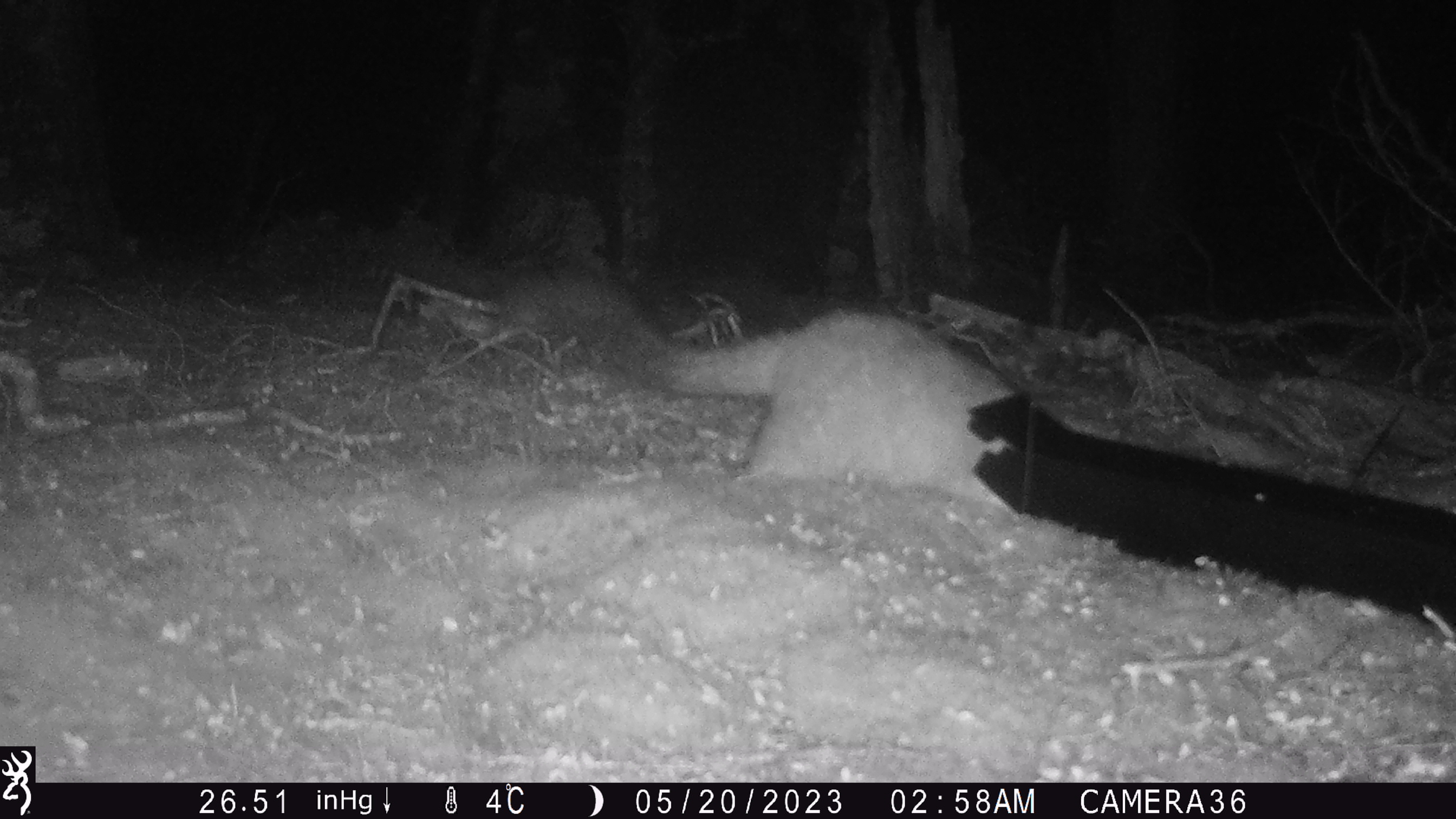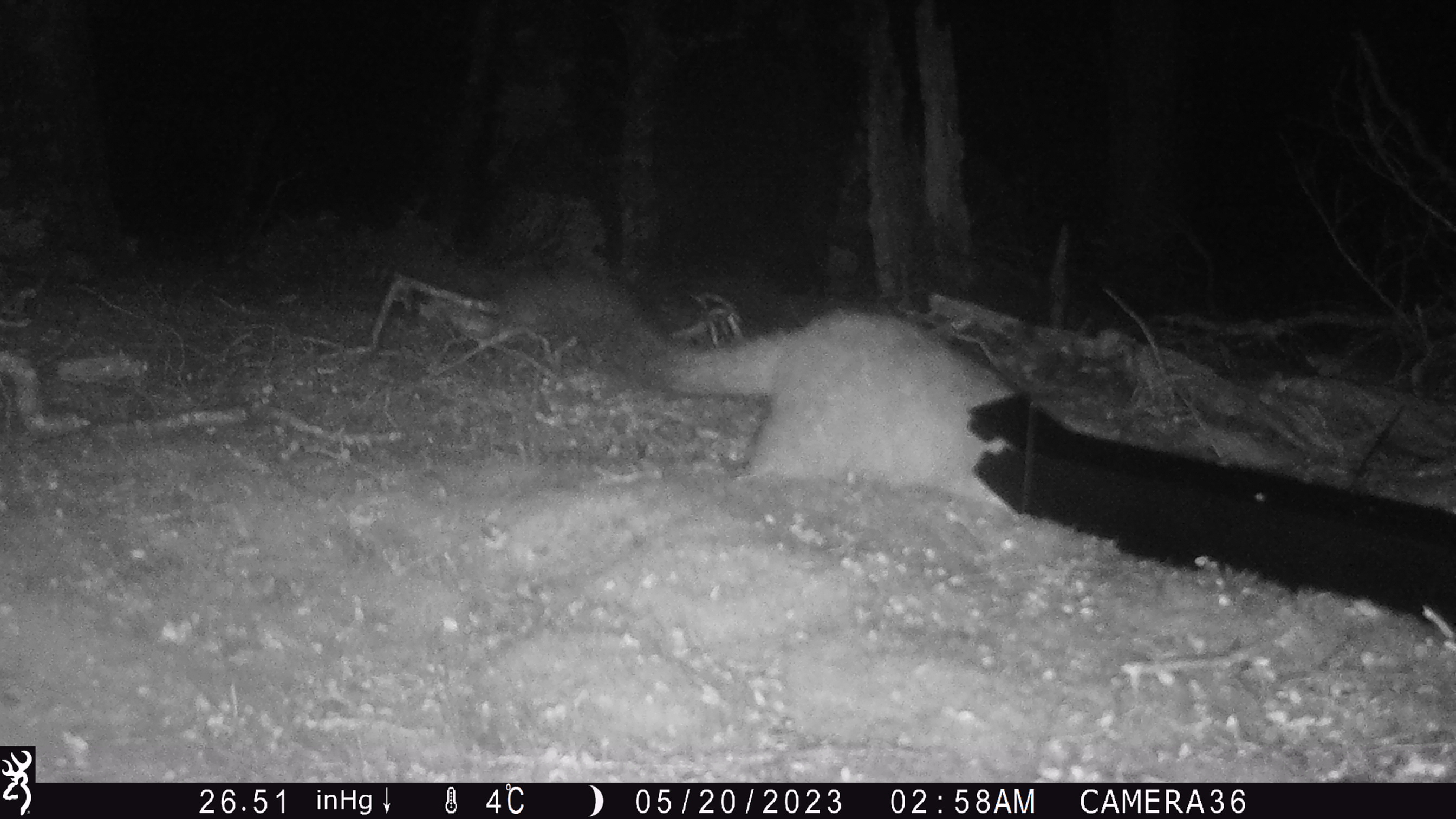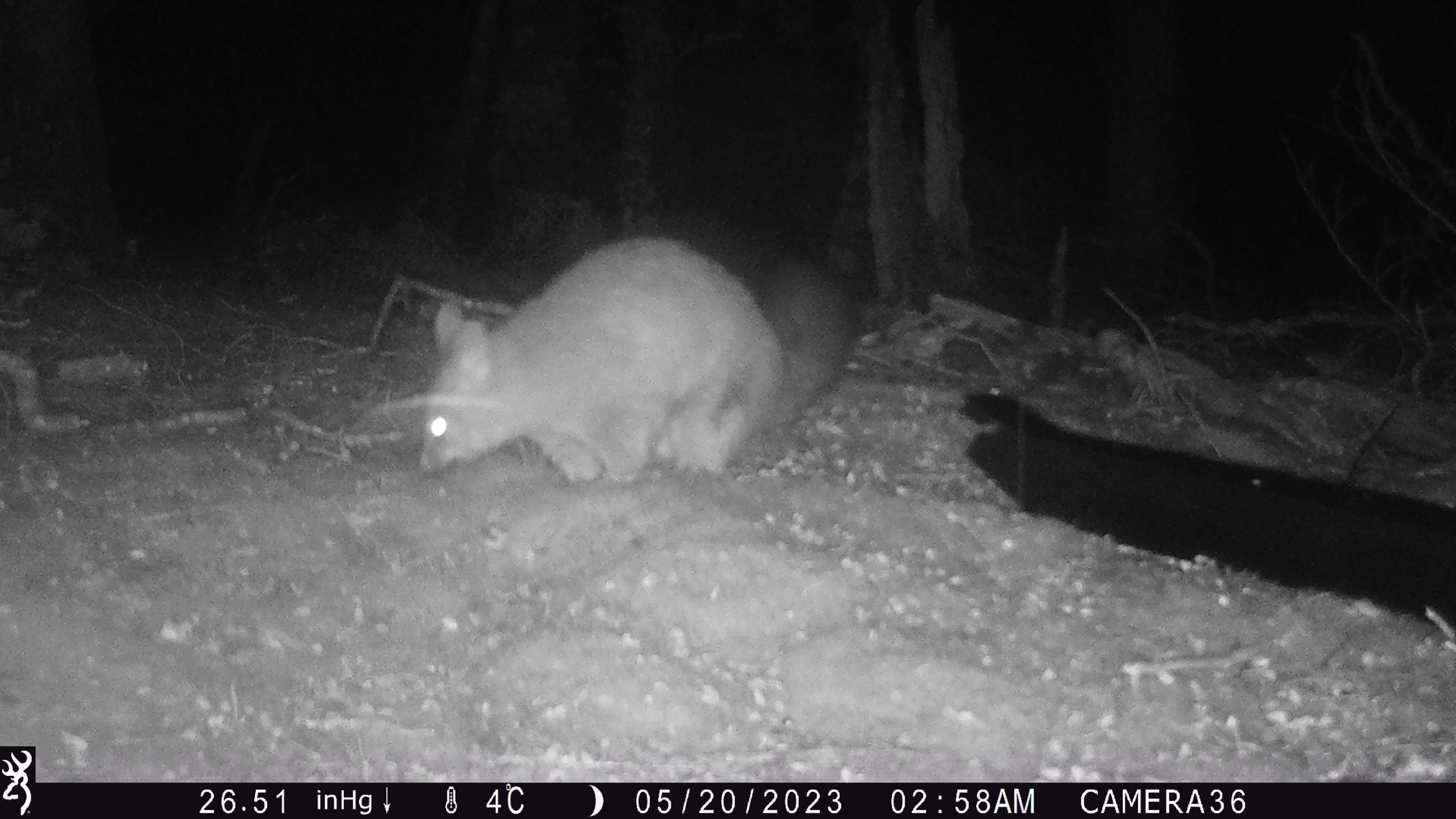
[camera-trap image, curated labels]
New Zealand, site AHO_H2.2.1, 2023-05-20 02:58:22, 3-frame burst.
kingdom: Animalia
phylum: Chordata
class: Mammalia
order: Diprotodontia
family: Phalangeridae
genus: Trichosurus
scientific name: Trichosurus vulpecula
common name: common brushtail possum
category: possum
Possum (common brushtail possum) (Trichosurus vulpecula).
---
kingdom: Animalia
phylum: Chordata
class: Mammalia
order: Carnivora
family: Mustelidae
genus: Mustela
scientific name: Mustela erminea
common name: stoat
Stoat (Mustela erminea).